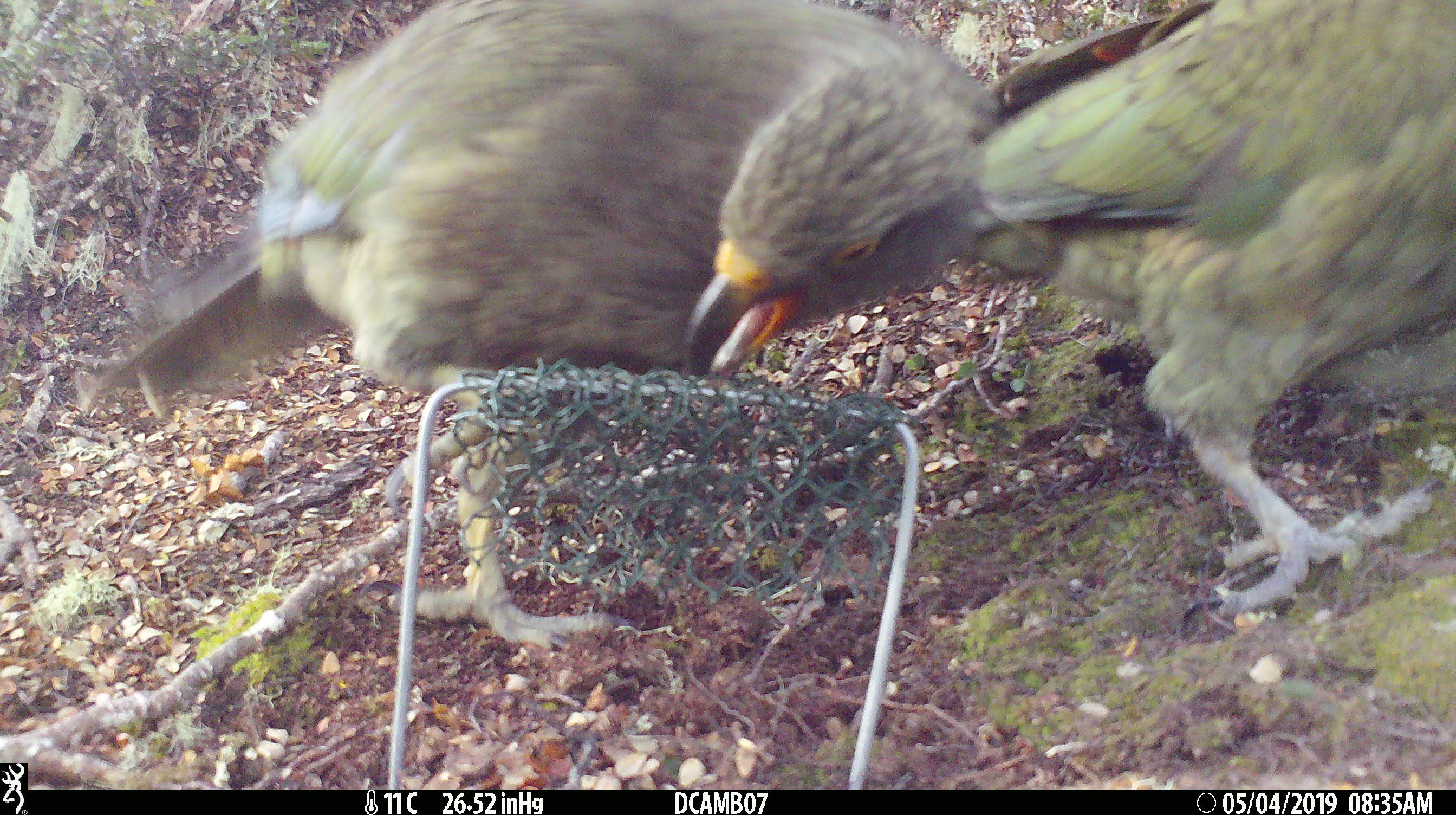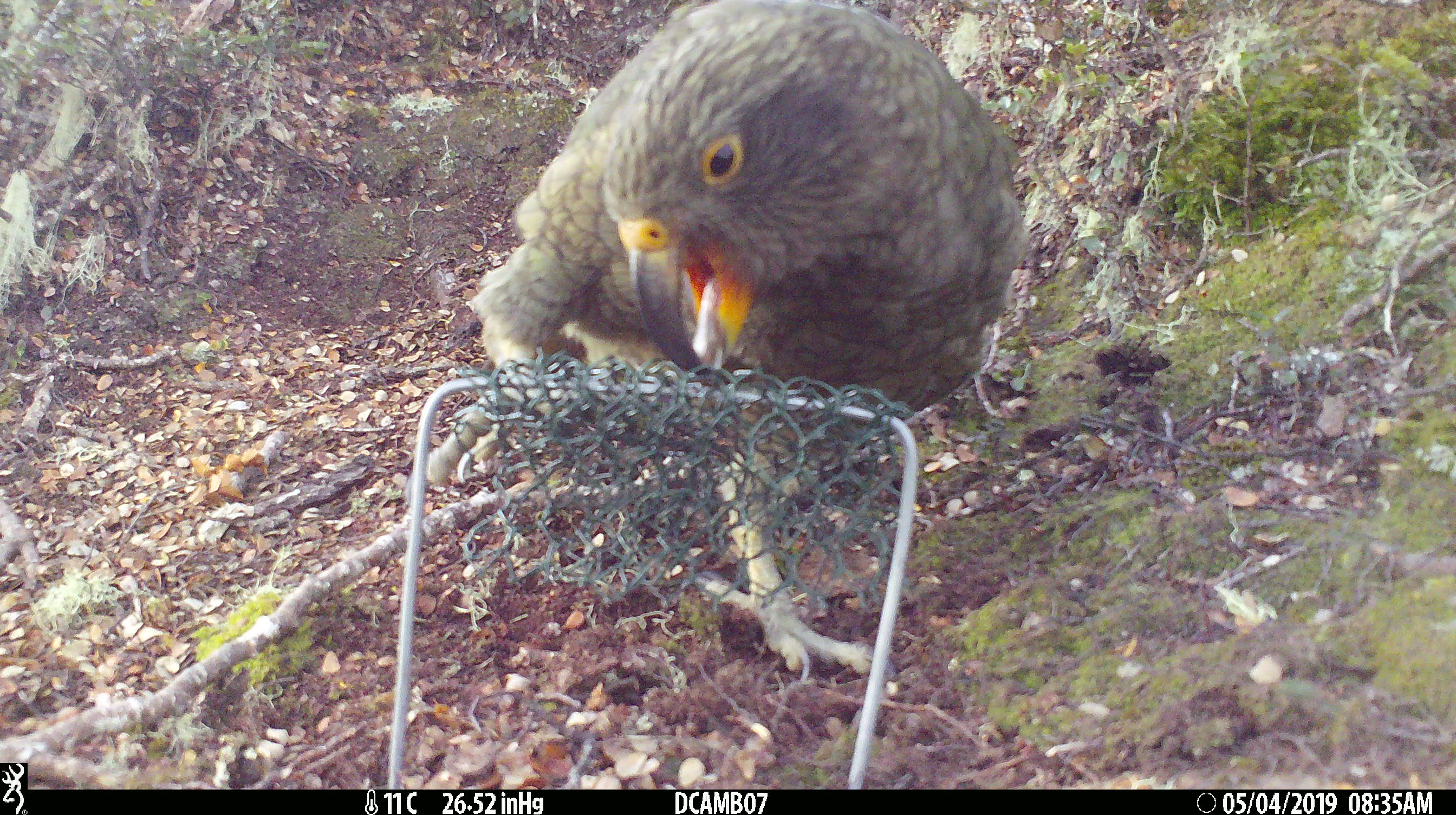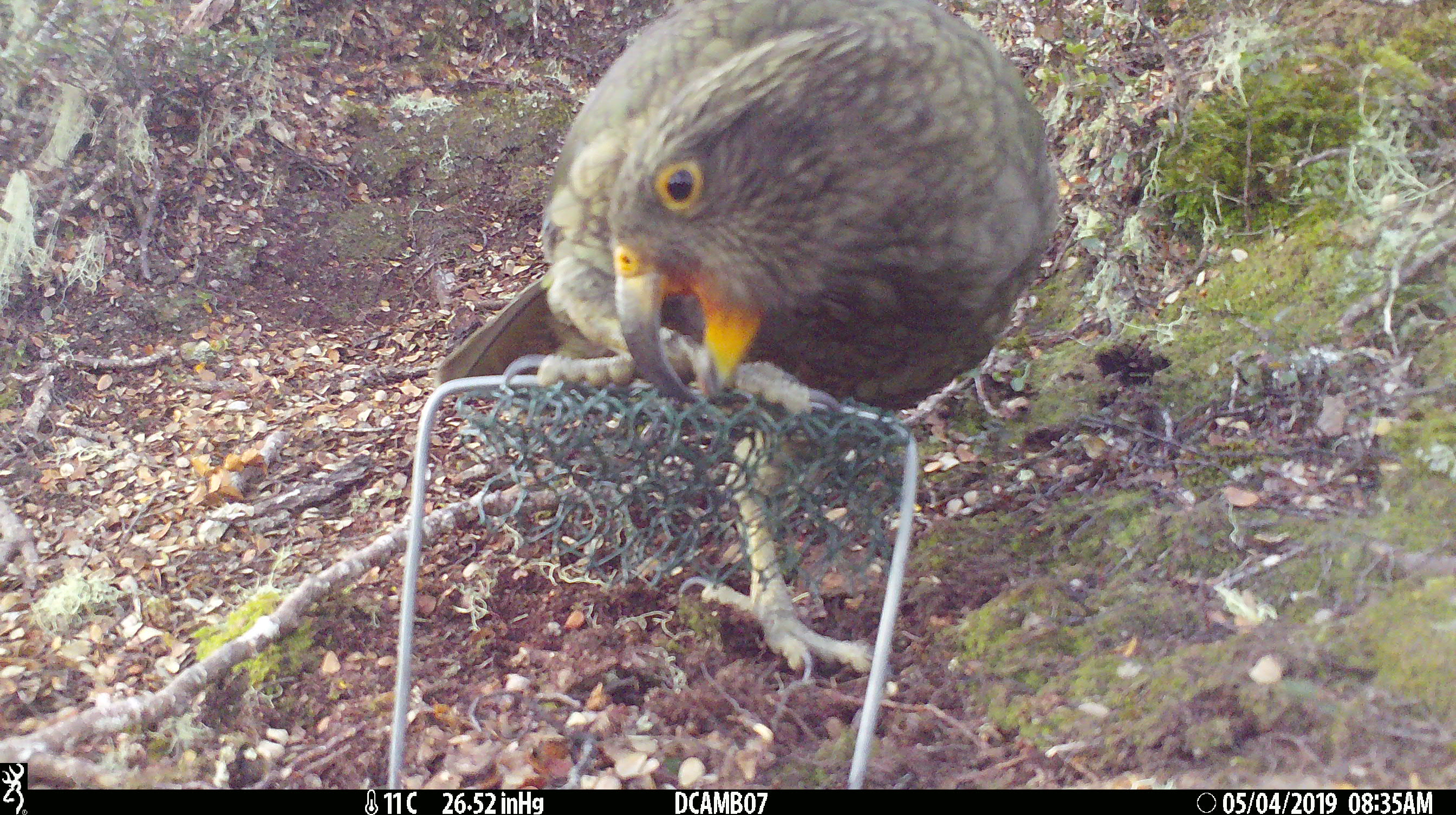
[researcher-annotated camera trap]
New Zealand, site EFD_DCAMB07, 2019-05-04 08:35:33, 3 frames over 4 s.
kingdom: Animalia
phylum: Chordata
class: Aves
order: Psittaciformes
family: Strigopidae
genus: Nestor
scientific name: Nestor notabilis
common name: kea